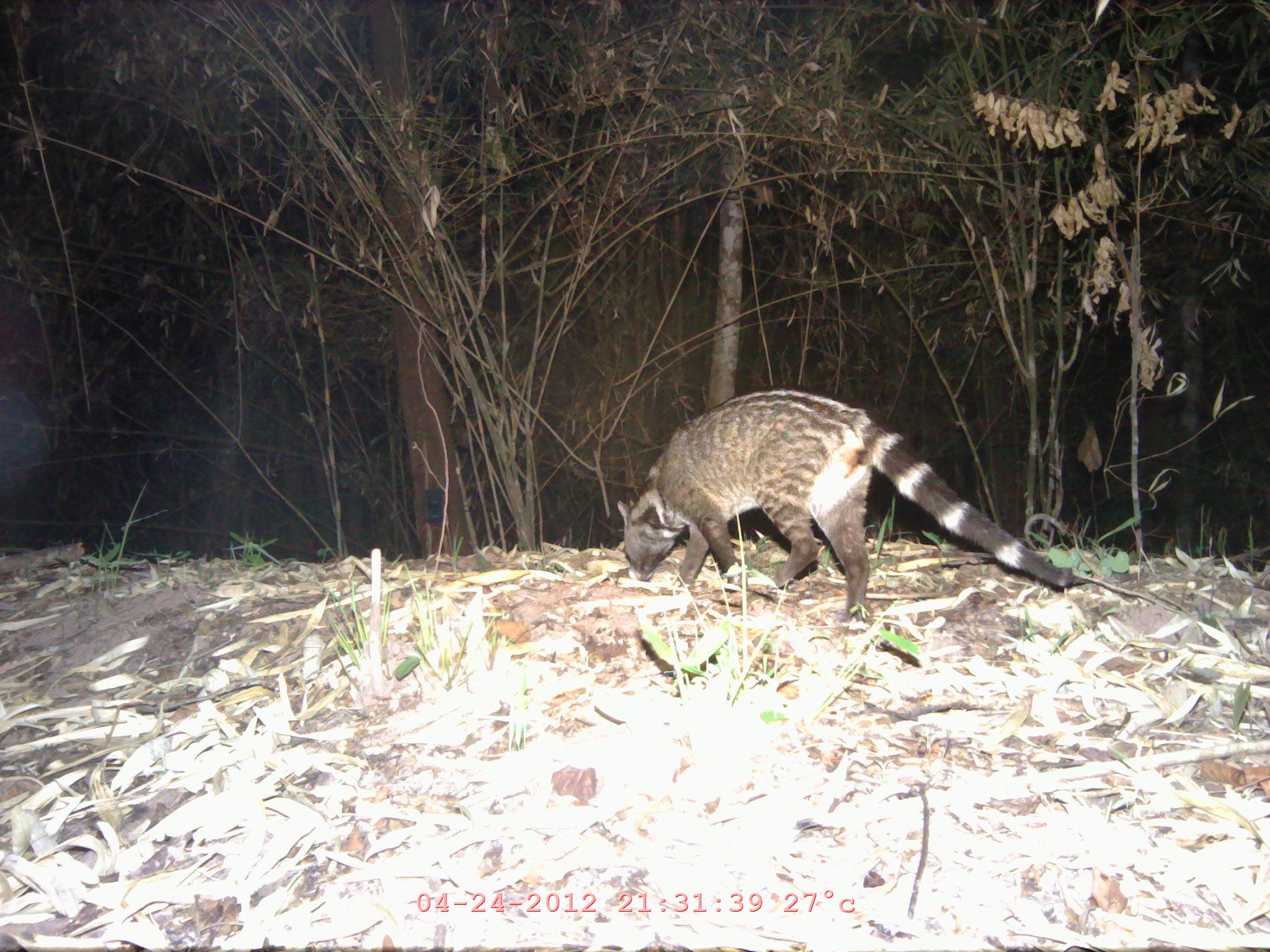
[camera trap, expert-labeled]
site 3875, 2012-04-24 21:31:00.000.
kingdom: Animalia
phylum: Chordata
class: Mammalia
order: Carnivora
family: Viverridae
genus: Viverra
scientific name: Viverra zibetha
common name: large indian civet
Viverra zibetha (large indian civet), count 1.